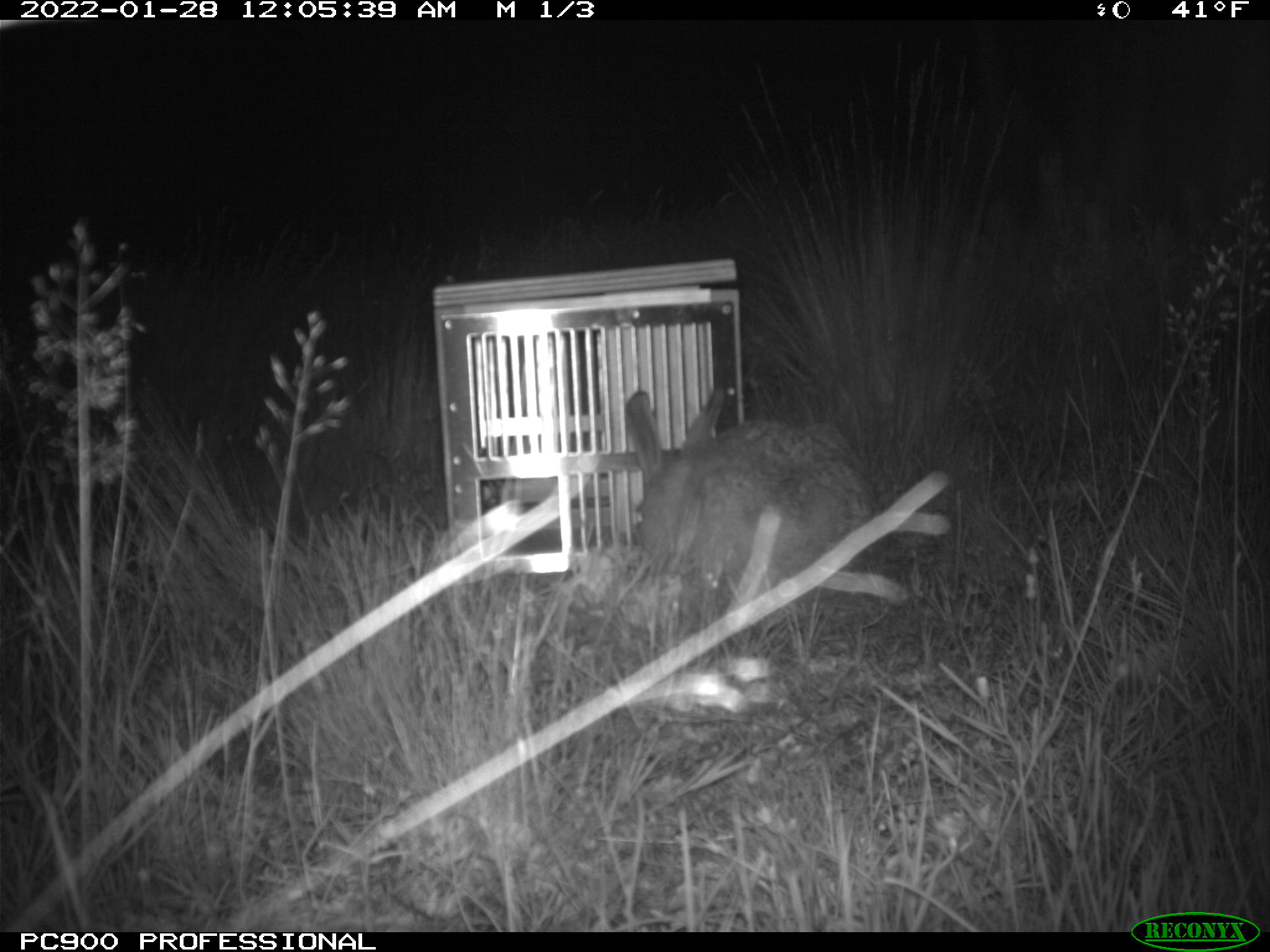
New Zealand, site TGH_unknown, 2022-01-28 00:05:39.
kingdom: Animalia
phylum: Chordata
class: Mammalia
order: Lagomorpha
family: Leporidae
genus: Lepus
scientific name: Lepus europaeus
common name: brown hare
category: hare